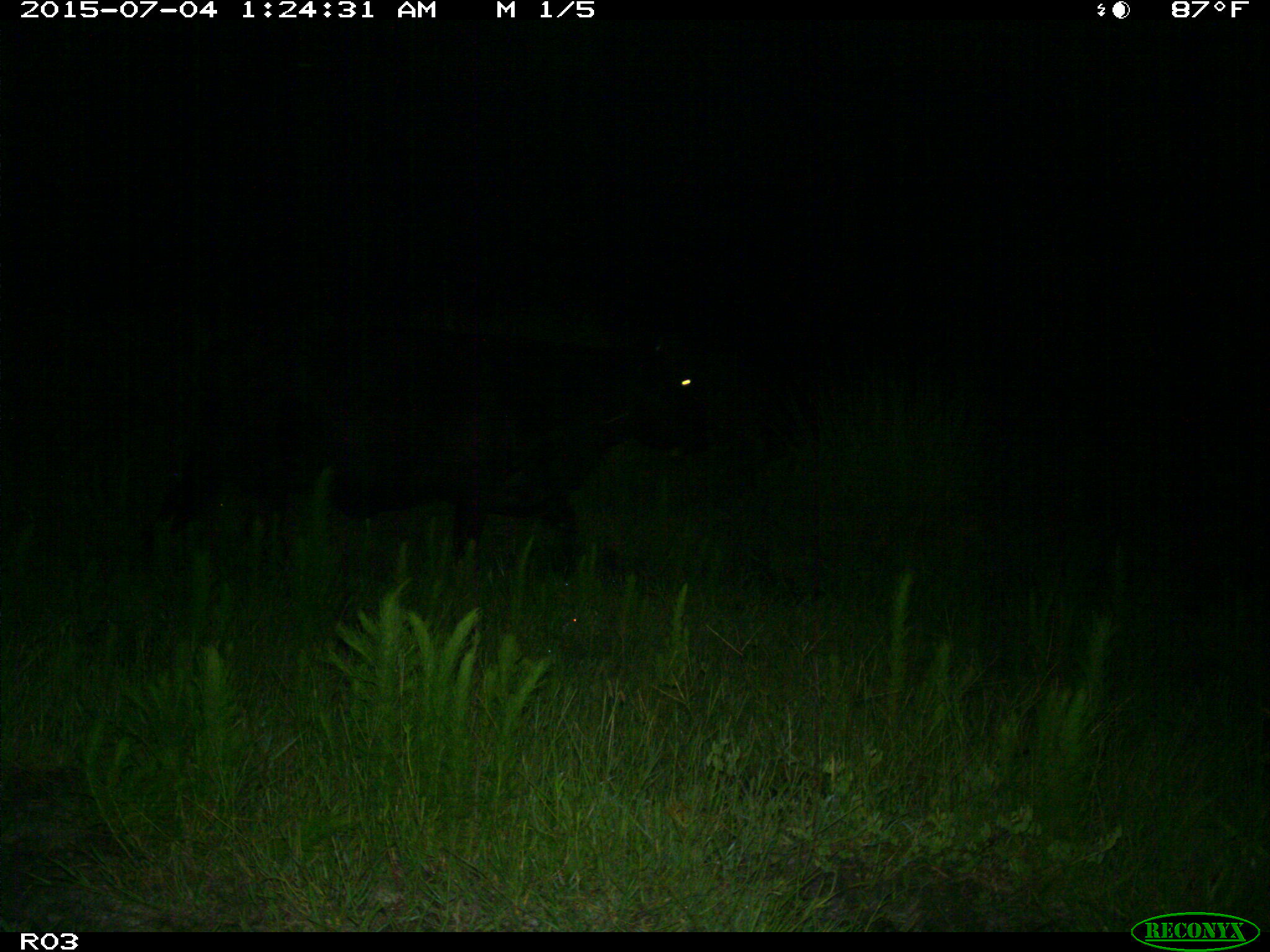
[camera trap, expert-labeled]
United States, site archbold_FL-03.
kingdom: Animalia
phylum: Chordata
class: Mammalia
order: Artiodactyla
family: Bovidae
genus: Bos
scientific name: Bos taurus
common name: domestic cow